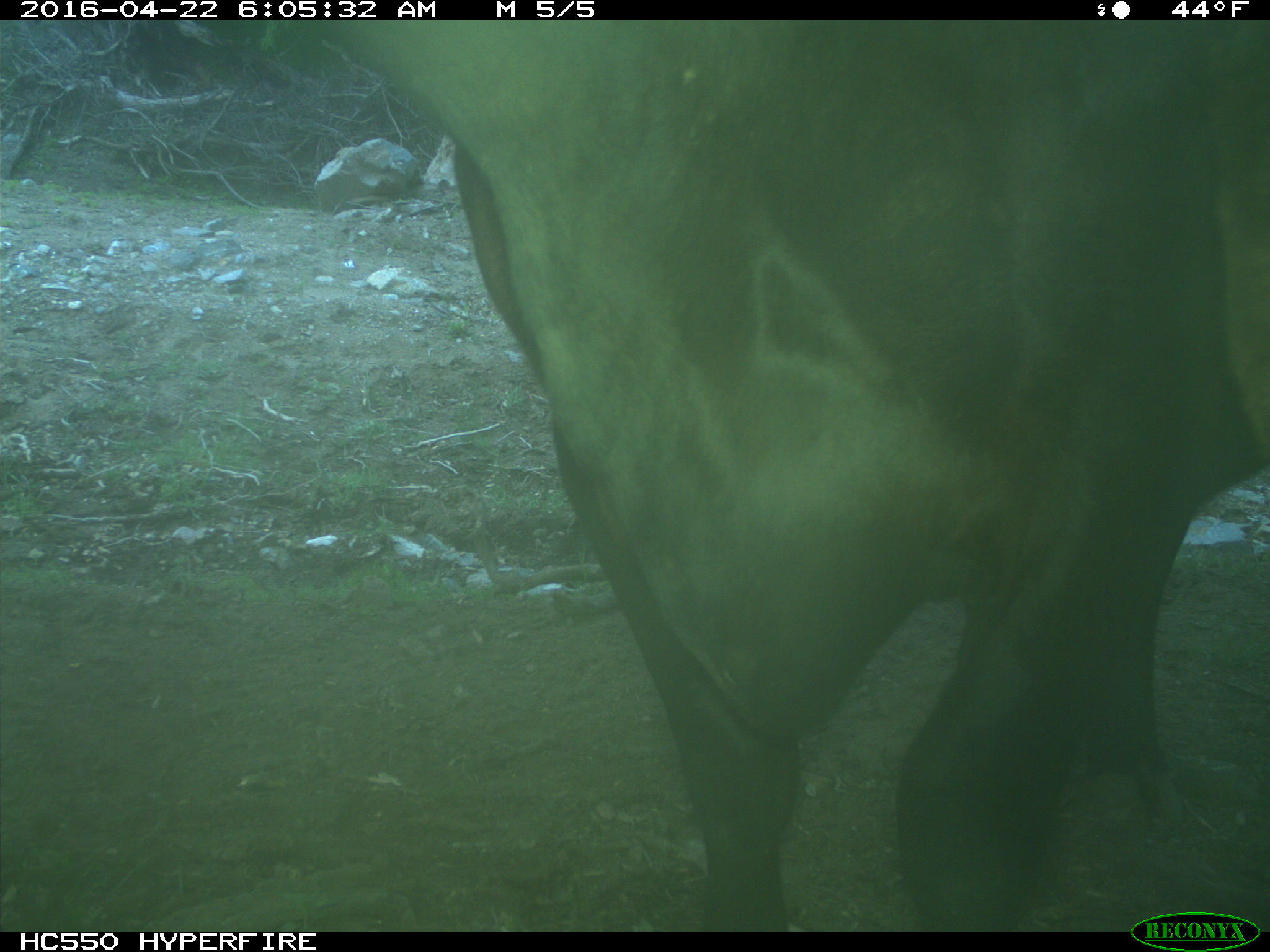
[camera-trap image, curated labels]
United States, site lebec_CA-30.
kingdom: Animalia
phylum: Chordata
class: Mammalia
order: Artiodactyla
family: Bovidae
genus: Bos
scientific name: Bos taurus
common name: domestic cow